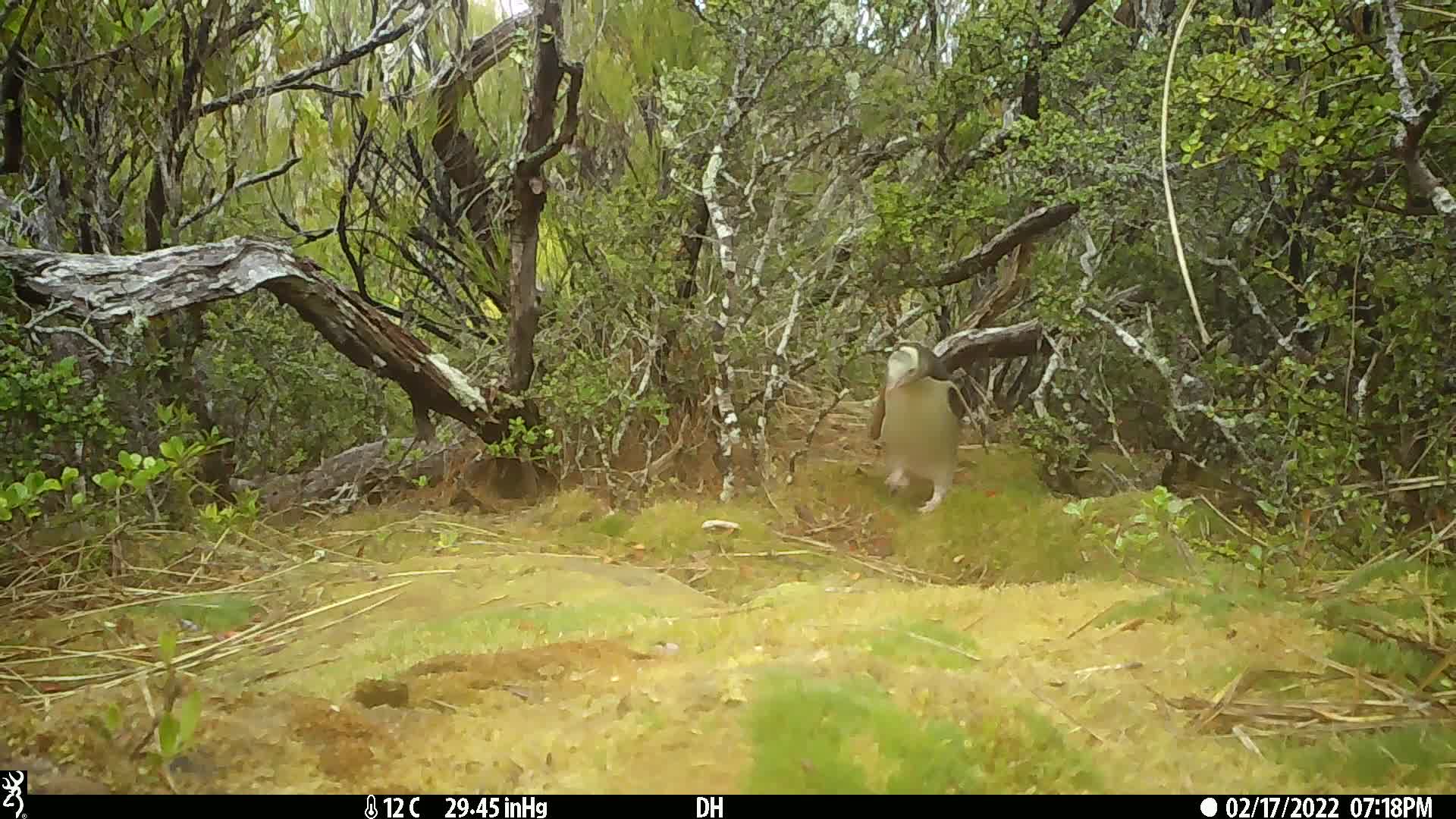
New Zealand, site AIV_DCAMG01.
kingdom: Animalia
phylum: Chordata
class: Aves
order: Sphenisciformes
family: Spheniscidae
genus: Megadyptes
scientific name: Megadyptes antipodes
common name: yellow-eyed penguin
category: yellow eyed penguin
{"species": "yellow eyed penguin (yellow-eyed penguin) (Megadyptes antipodes)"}